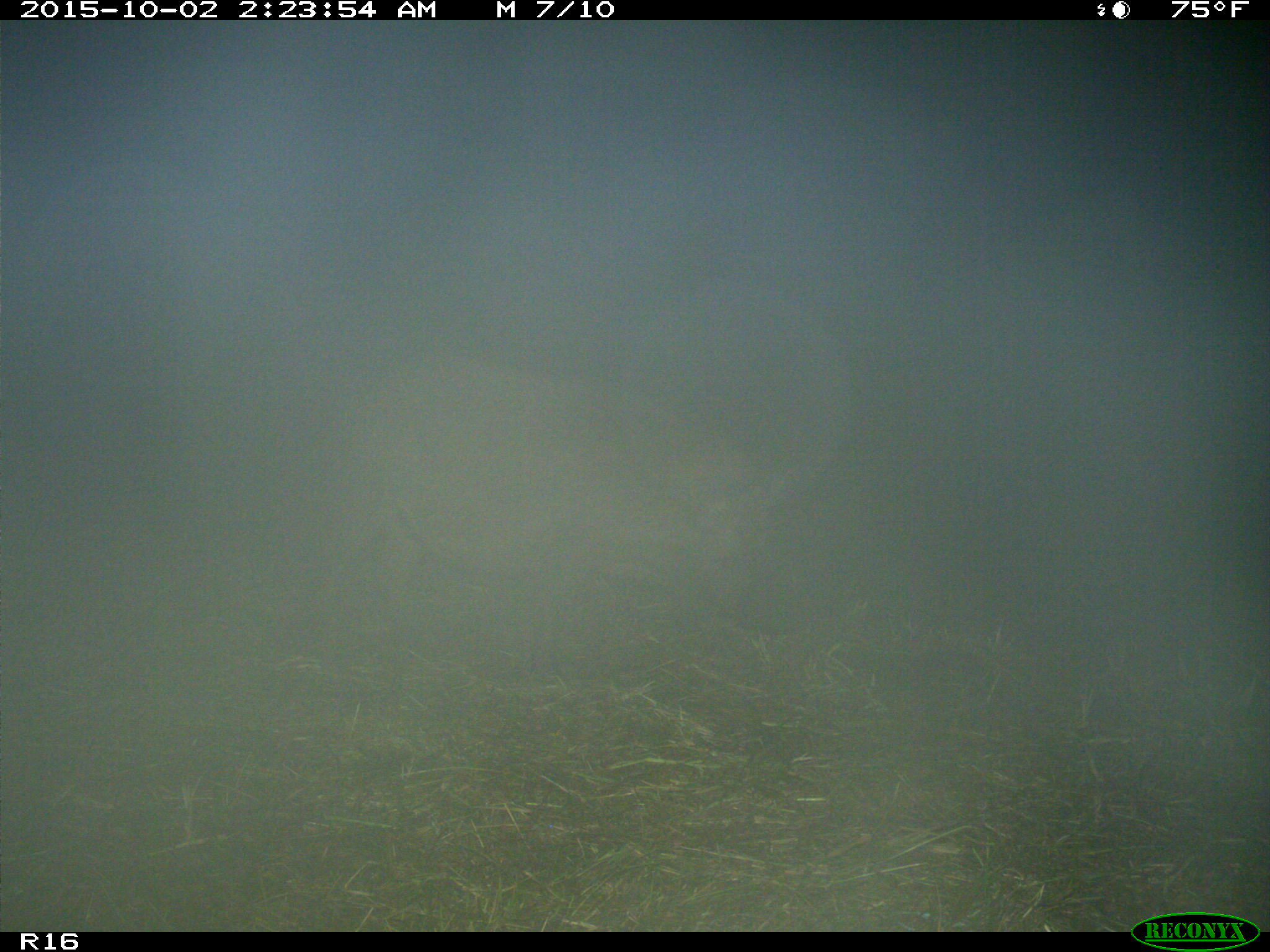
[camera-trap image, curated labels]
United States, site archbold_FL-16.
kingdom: Animalia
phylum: Chordata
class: Mammalia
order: Artiodactyla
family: Suidae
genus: Sus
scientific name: Sus scrofa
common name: wild boar